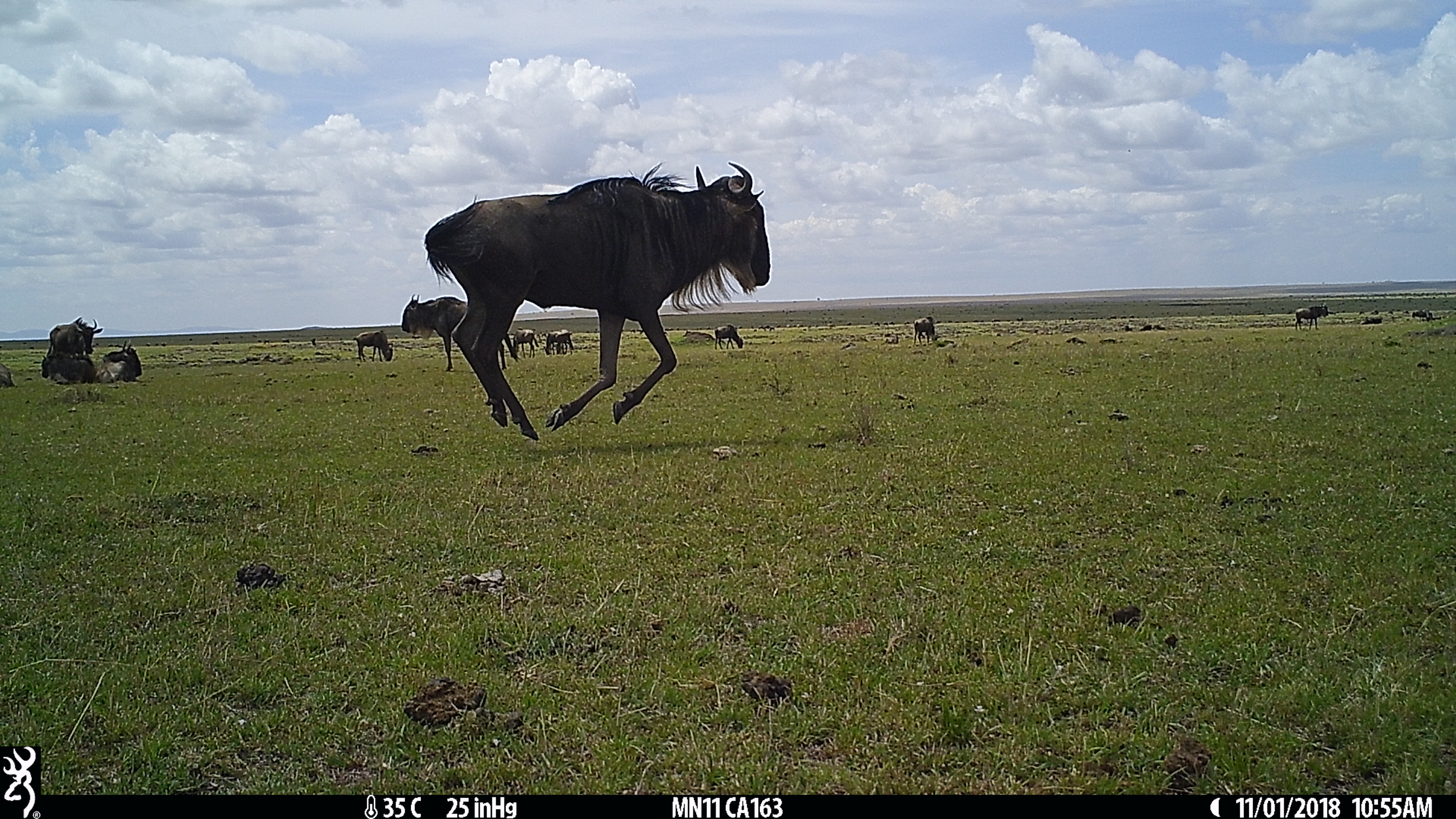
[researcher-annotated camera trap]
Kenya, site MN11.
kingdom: Animalia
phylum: Chordata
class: Mammalia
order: Artiodactyla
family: Bovidae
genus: Connochaetes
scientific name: Connochaetes taurinus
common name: blue wildebeest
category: wildebeest